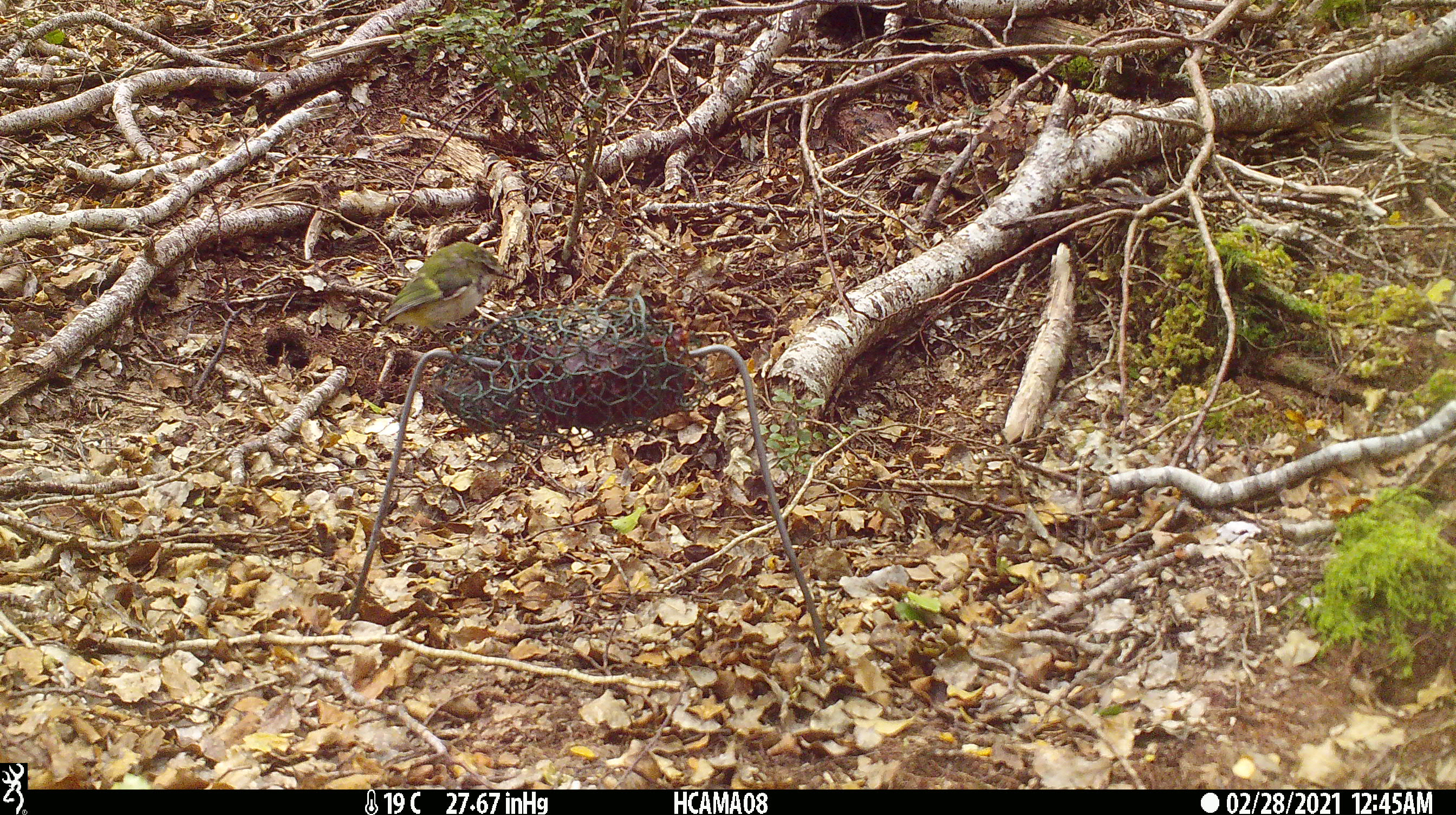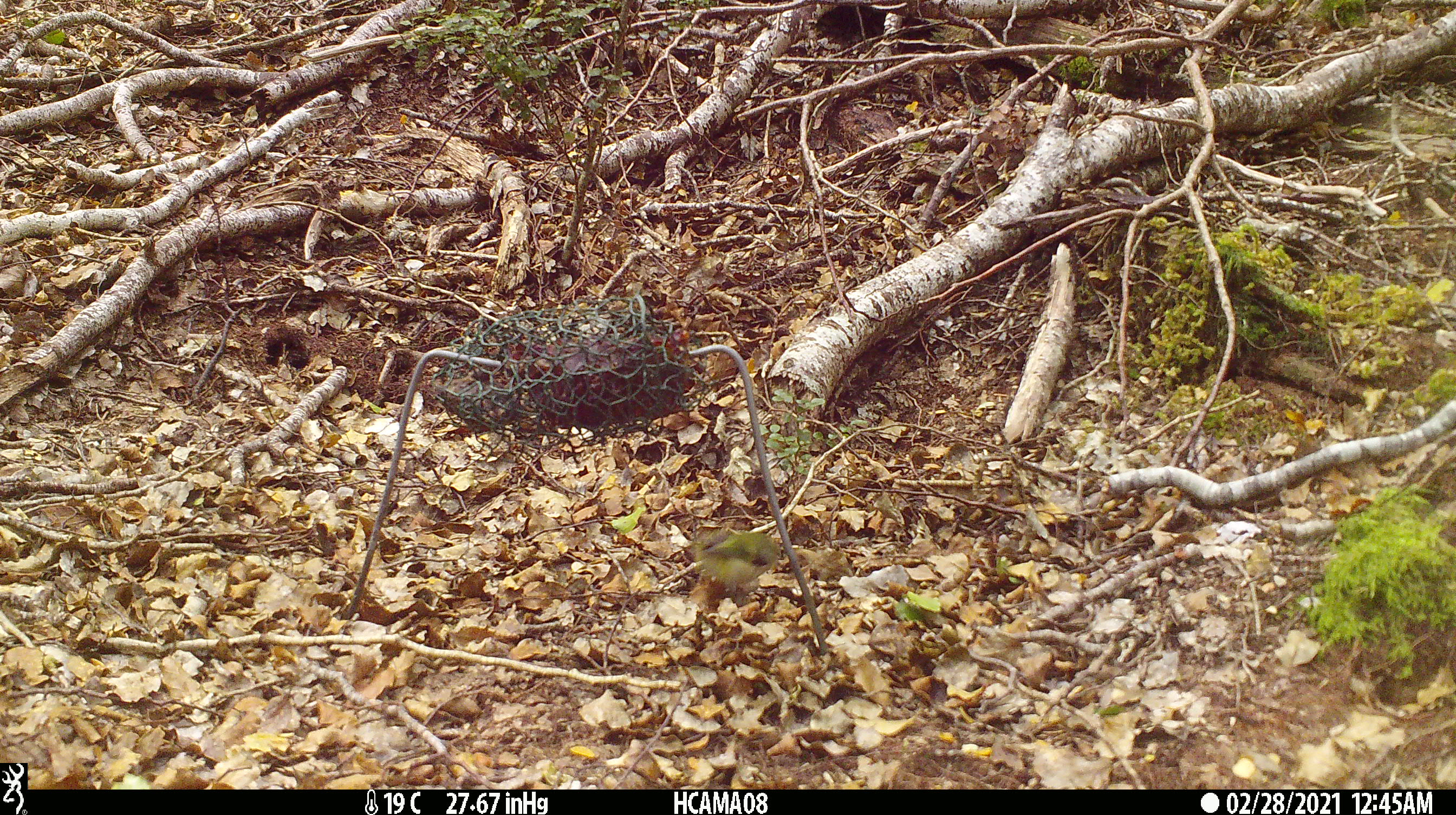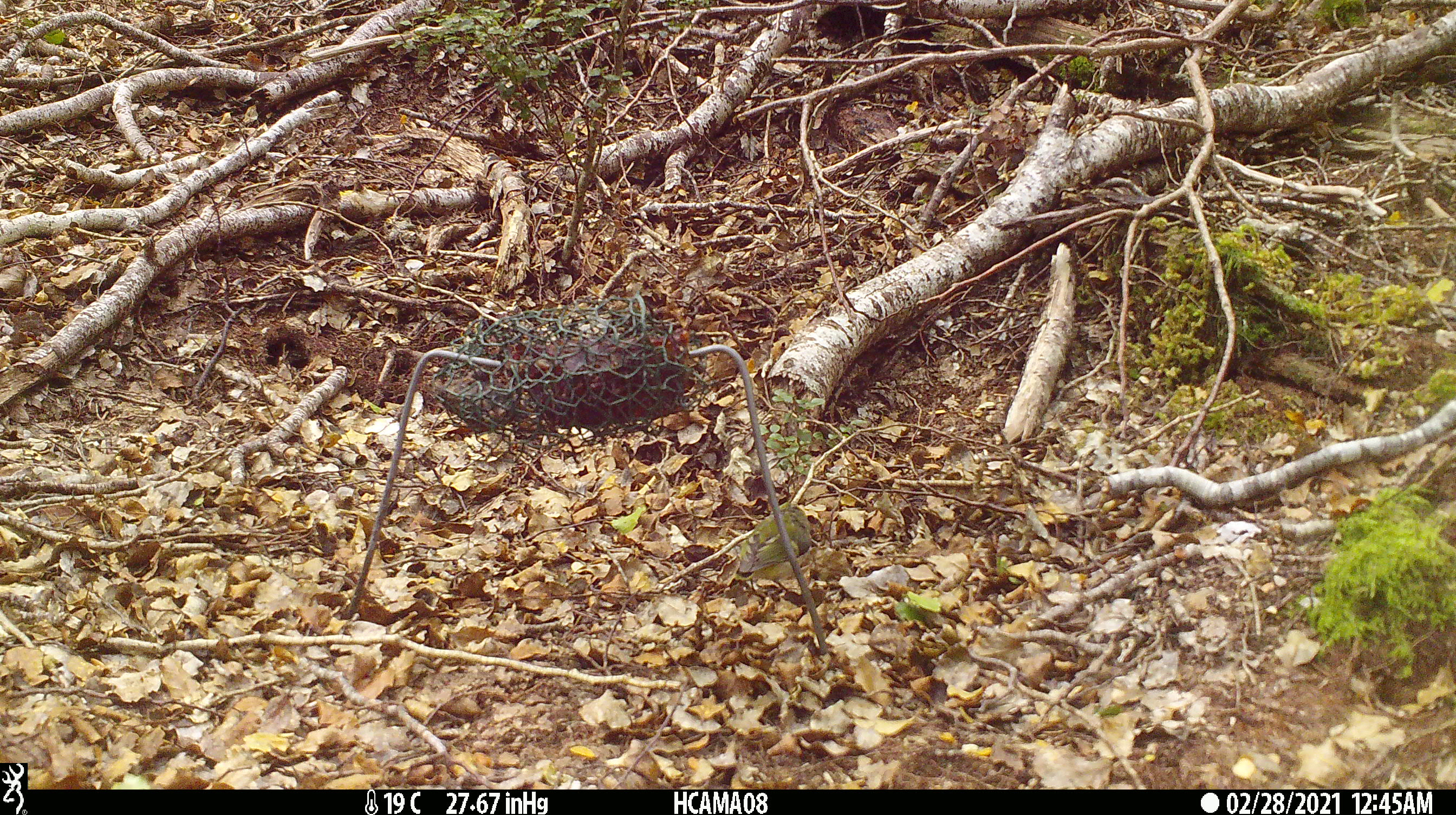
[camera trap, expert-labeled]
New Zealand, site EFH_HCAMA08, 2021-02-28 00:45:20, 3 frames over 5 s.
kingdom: Animalia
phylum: Chordata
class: Aves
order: Passeriformes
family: Acanthisittidae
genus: Acanthisitta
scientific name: Acanthisitta chloris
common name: rifleman